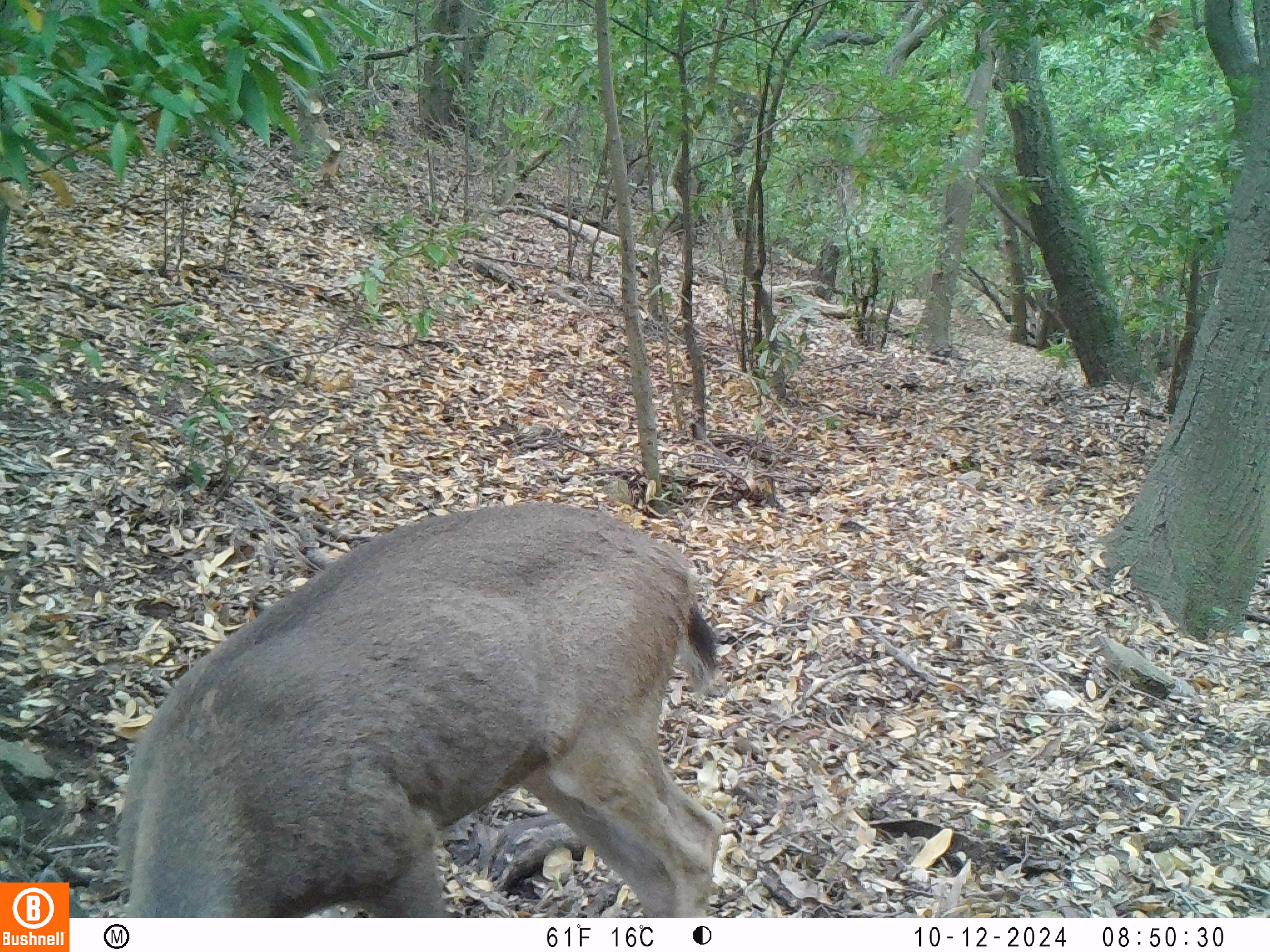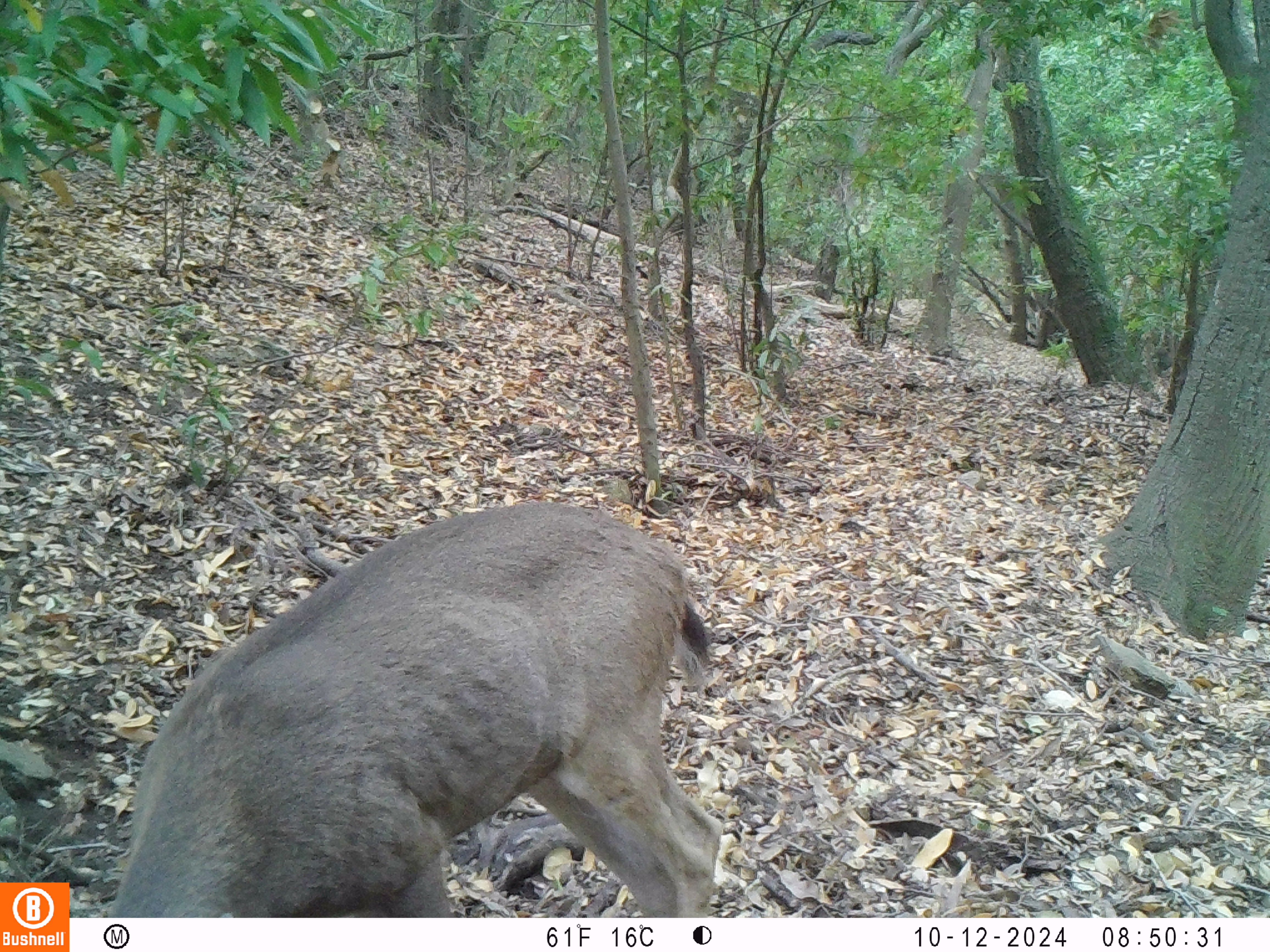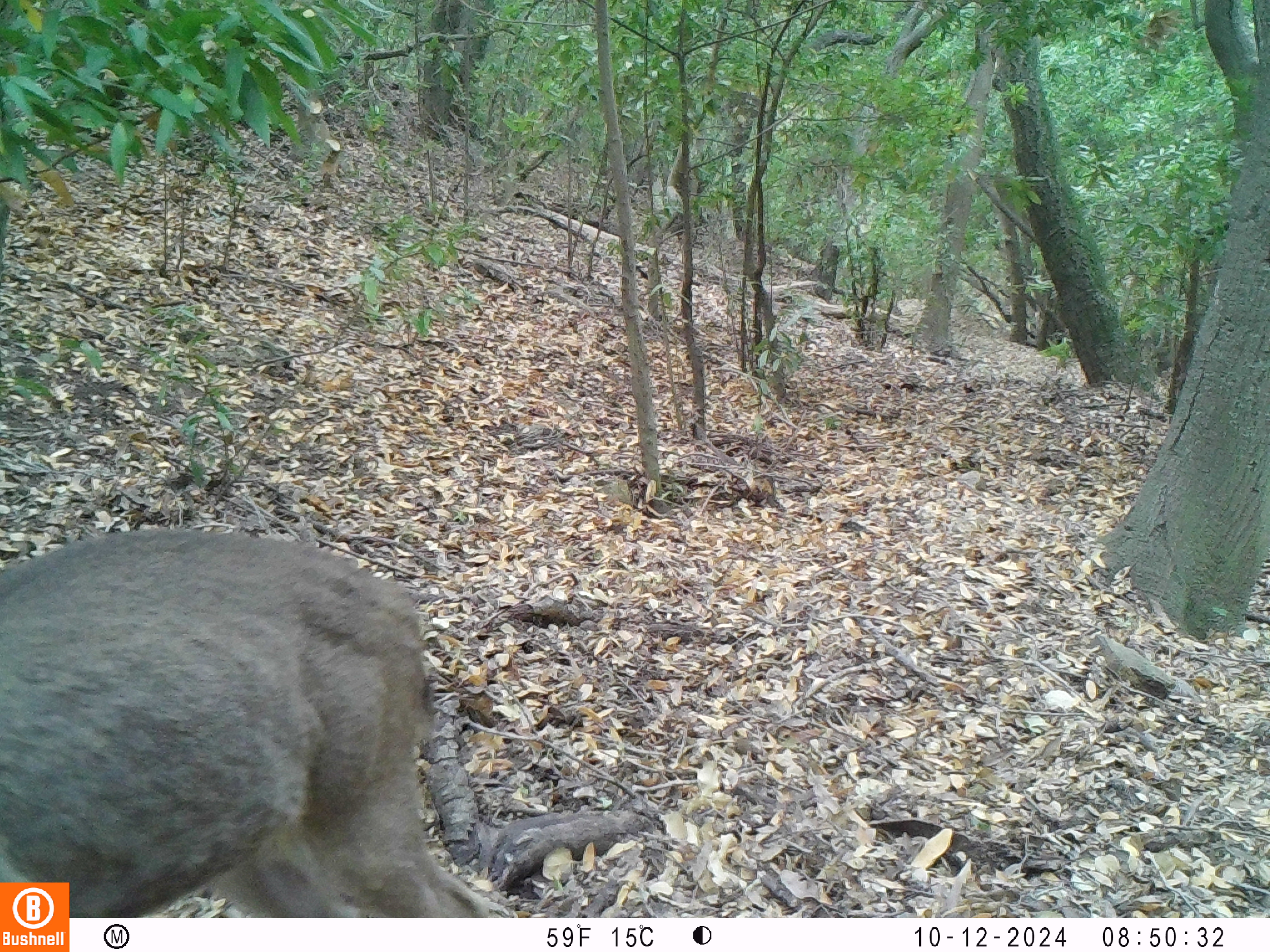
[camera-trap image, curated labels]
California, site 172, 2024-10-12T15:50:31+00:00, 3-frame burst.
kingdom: Animalia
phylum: Chordata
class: Mammalia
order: Artiodactyla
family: Cervidae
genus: Odocoileus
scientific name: Odocoileus hemionus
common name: mule deer